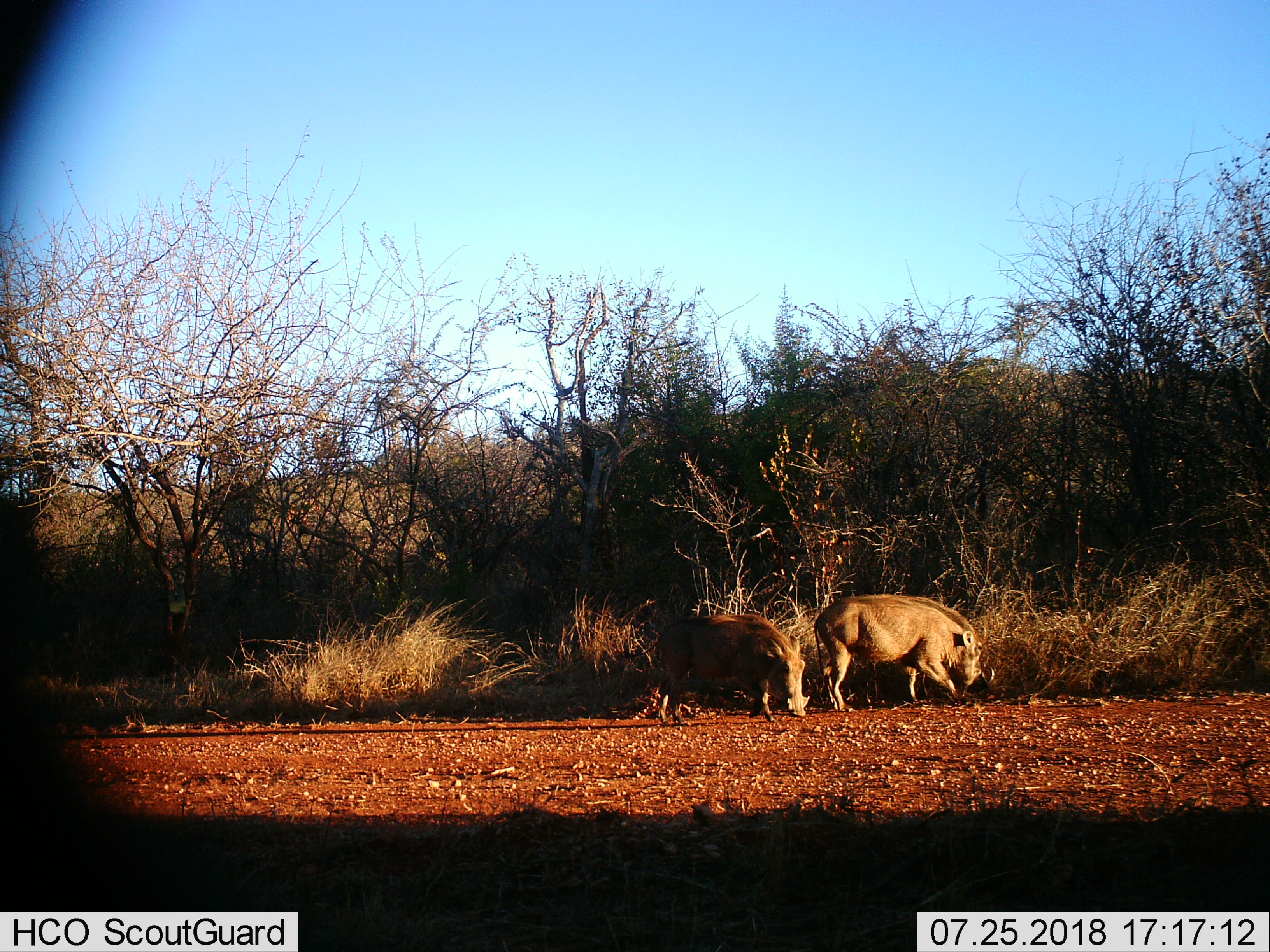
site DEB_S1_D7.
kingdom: Animalia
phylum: Chordata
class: Mammalia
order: Artiodactyla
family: Suidae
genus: Phacochoerus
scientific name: Phacochoerus africanus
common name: warthog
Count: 2.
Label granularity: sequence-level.